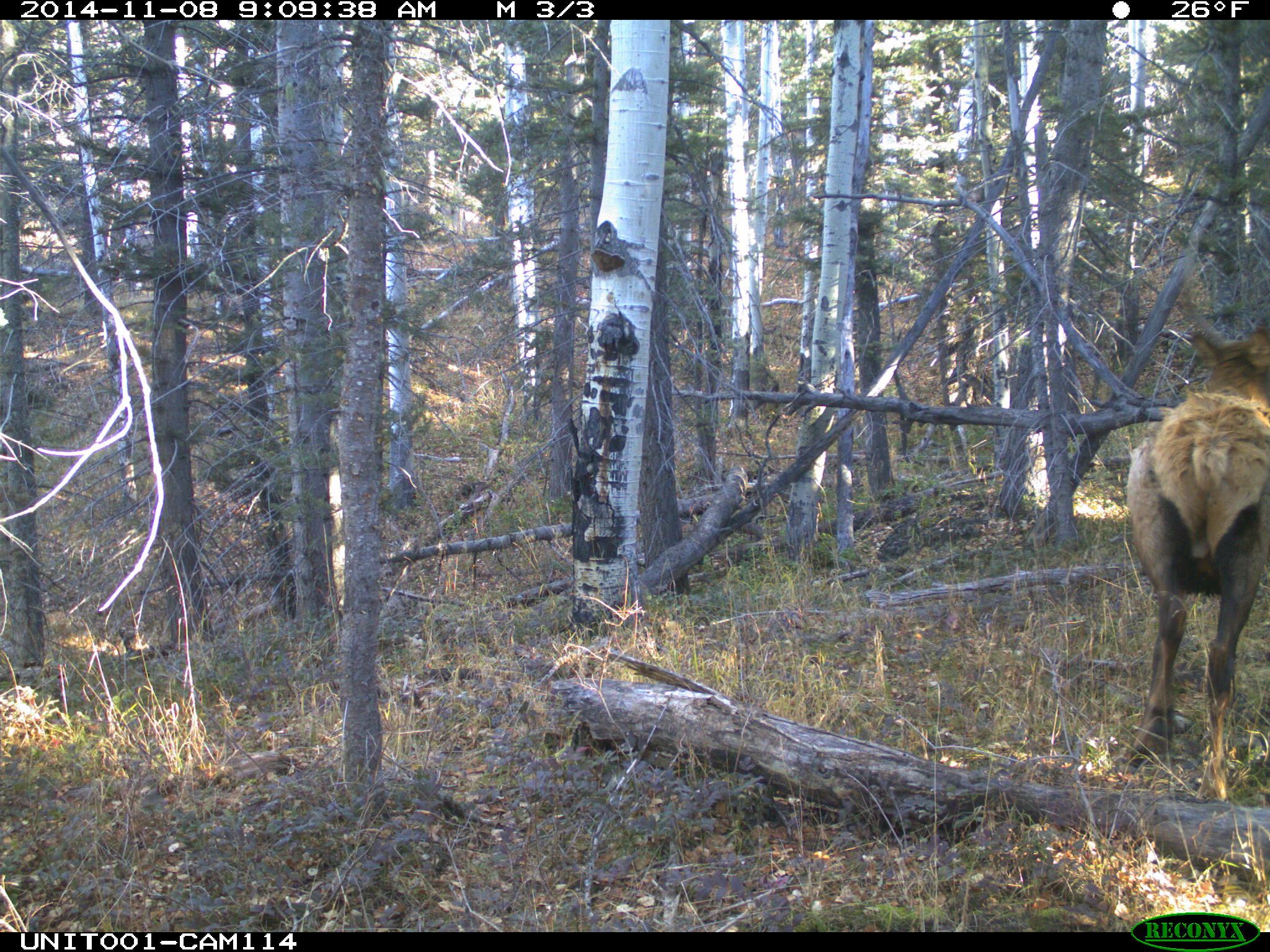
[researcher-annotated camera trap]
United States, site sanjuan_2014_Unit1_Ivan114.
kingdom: Animalia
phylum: Chordata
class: Mammalia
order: Artiodactyla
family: Cervidae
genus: Cervus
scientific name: Cervus elaphus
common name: red deer